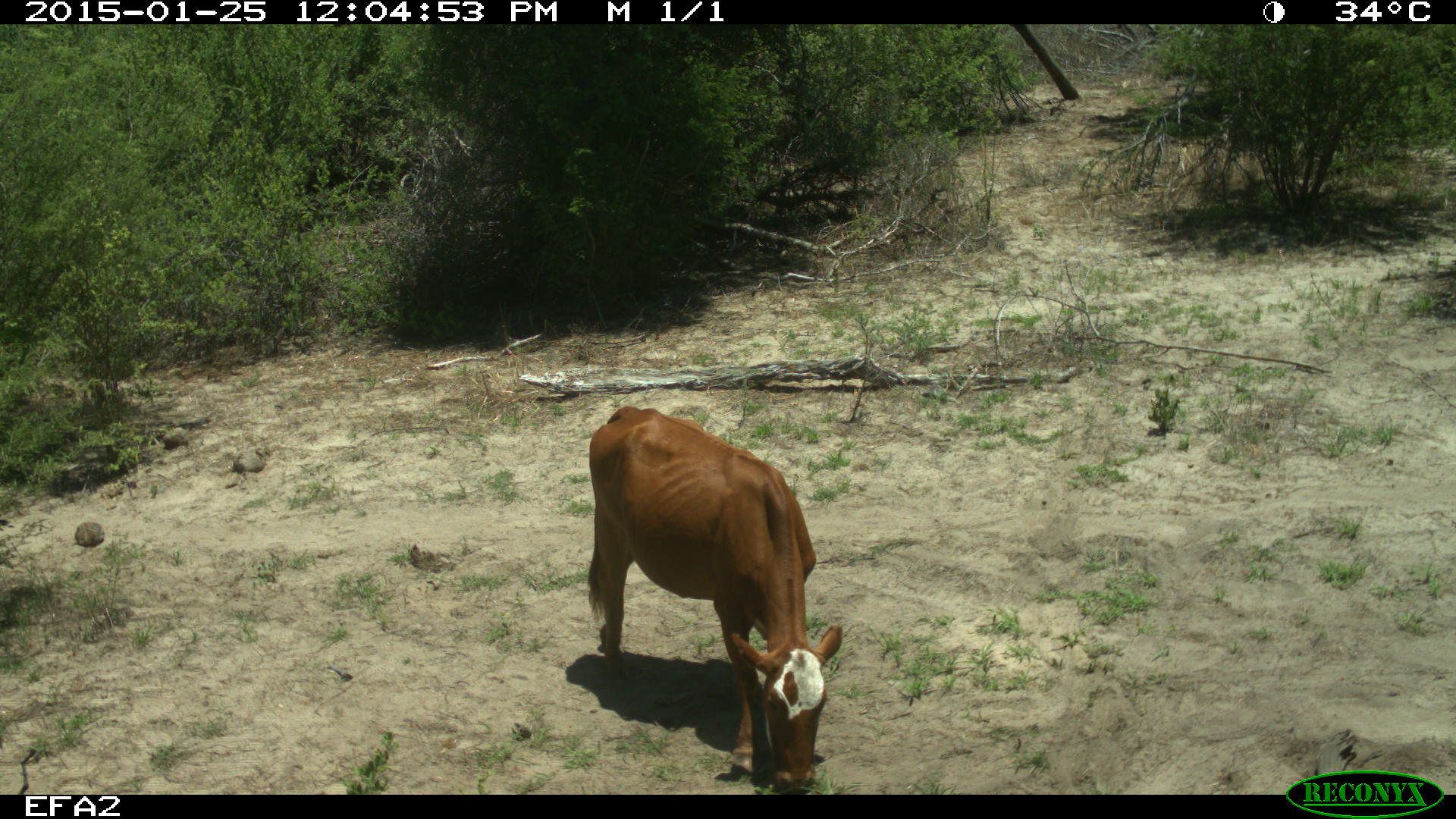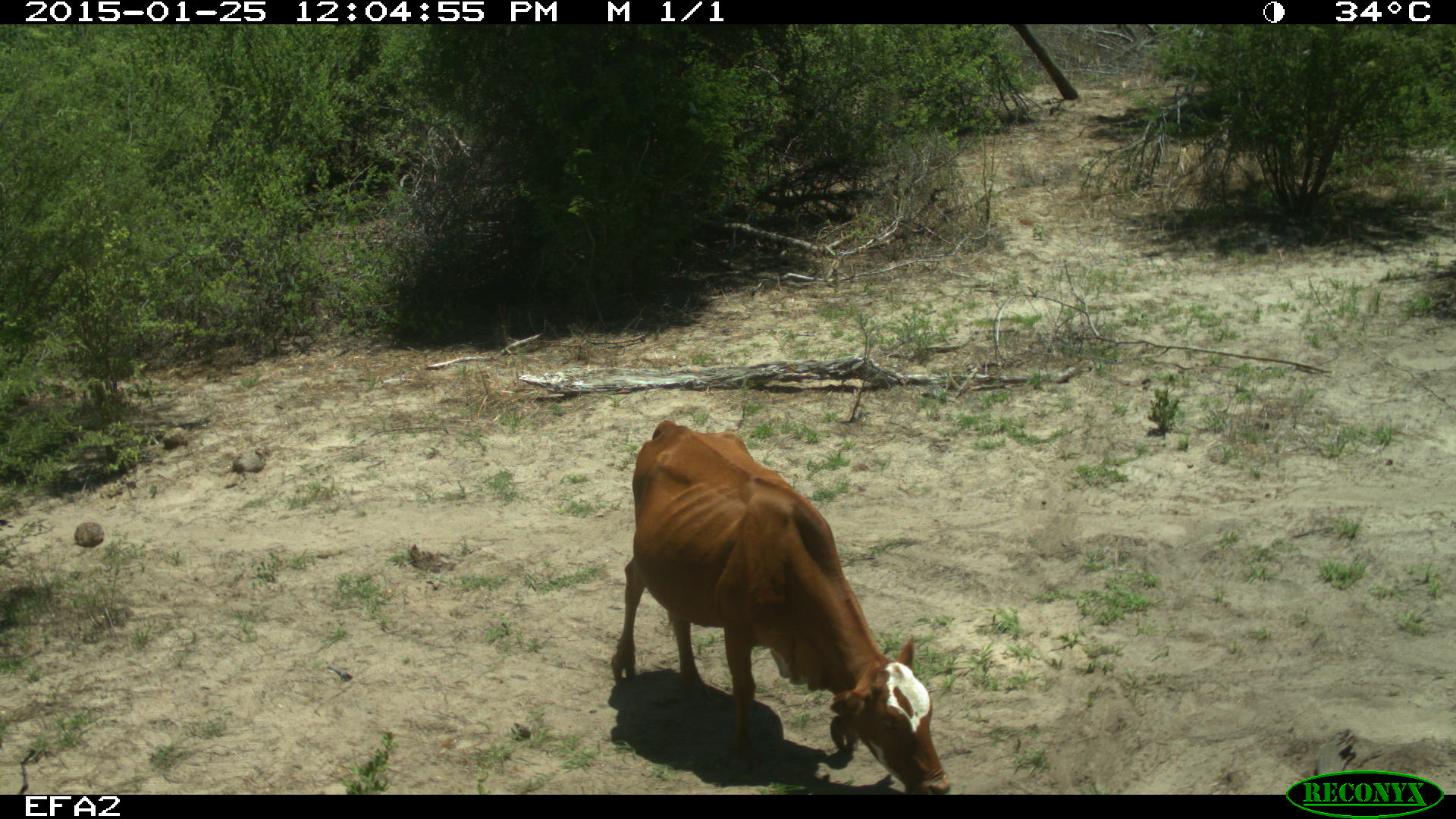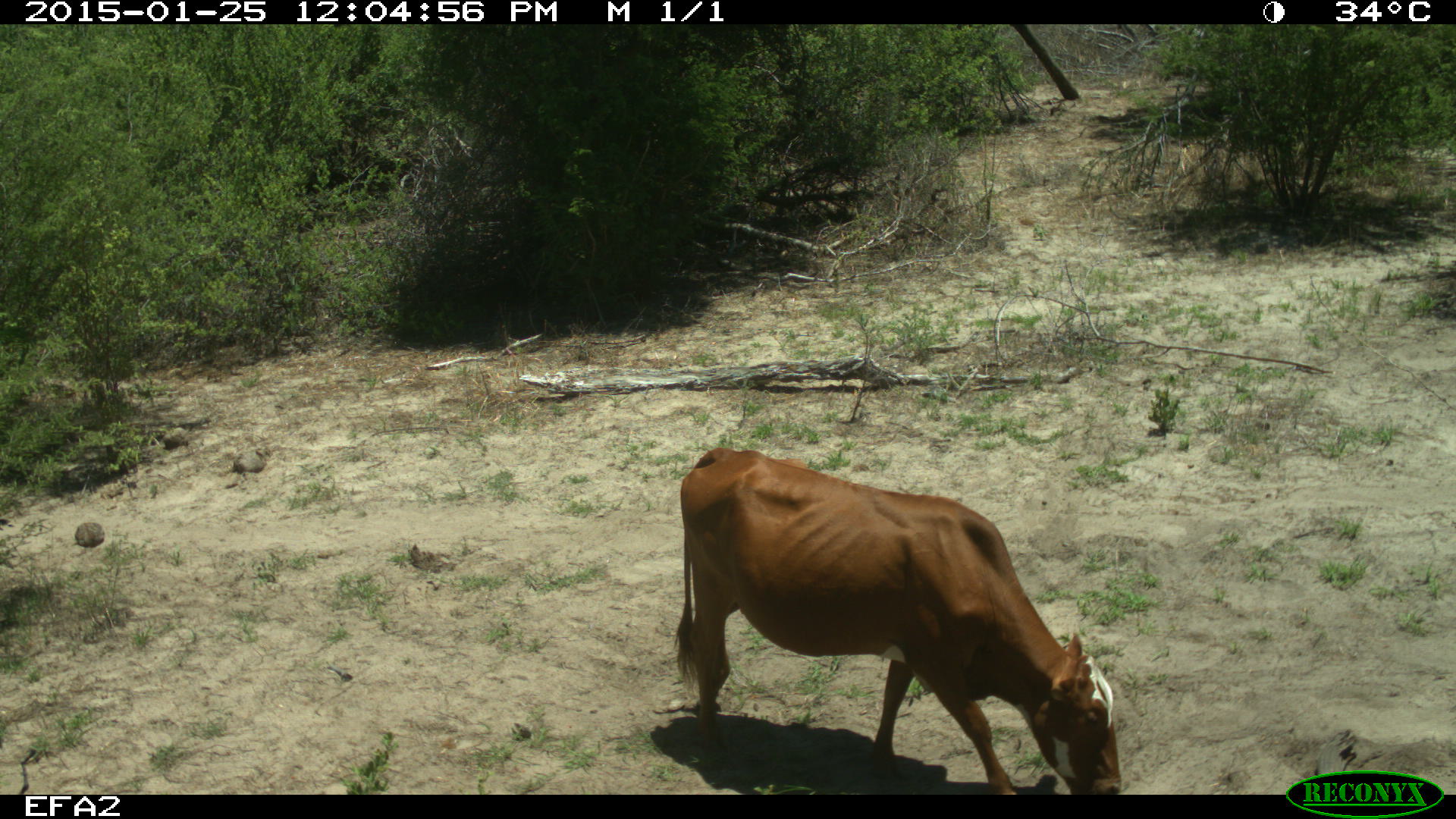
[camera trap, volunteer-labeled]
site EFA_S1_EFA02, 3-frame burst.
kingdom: Animalia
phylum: Chordata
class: Mammalia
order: Artiodactyla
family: Bovidae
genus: Bos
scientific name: Bos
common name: cattle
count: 1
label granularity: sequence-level